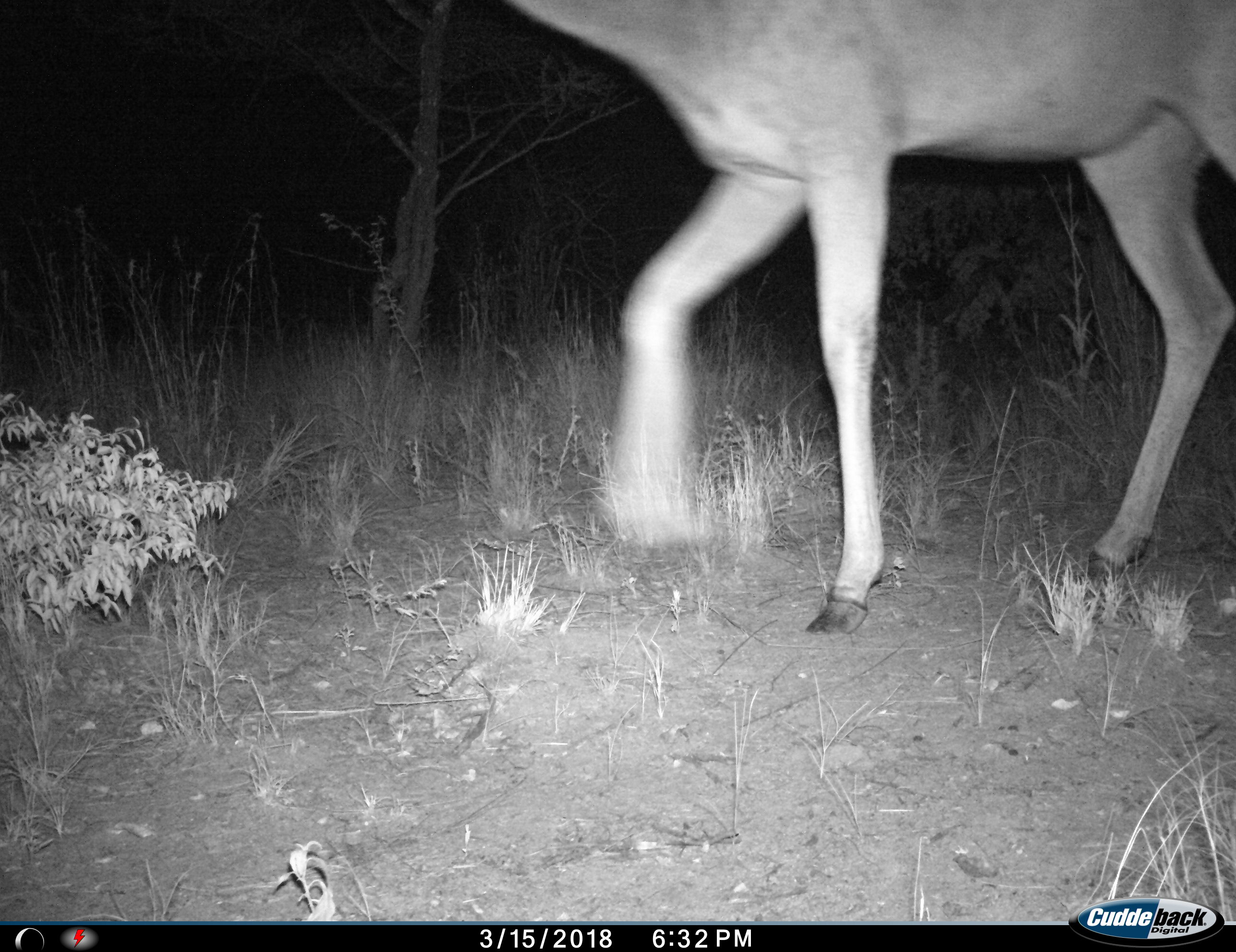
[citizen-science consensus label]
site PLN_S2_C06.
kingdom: Animalia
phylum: Chordata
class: Mammalia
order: Artiodactyla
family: Bovidae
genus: Aepyceros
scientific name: Aepyceros melampus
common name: impala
Impala (Aepyceros melampus), count 1. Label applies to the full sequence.